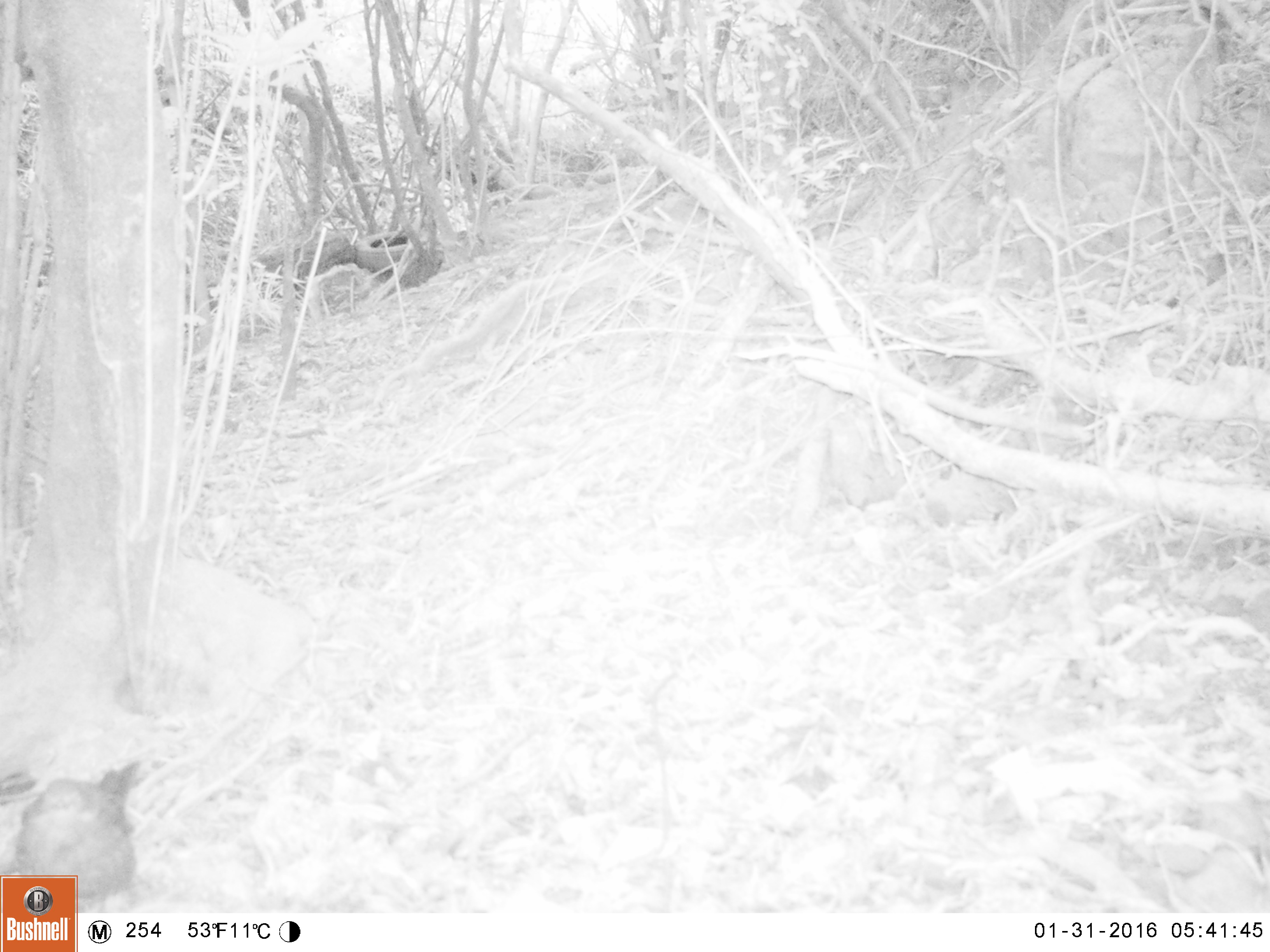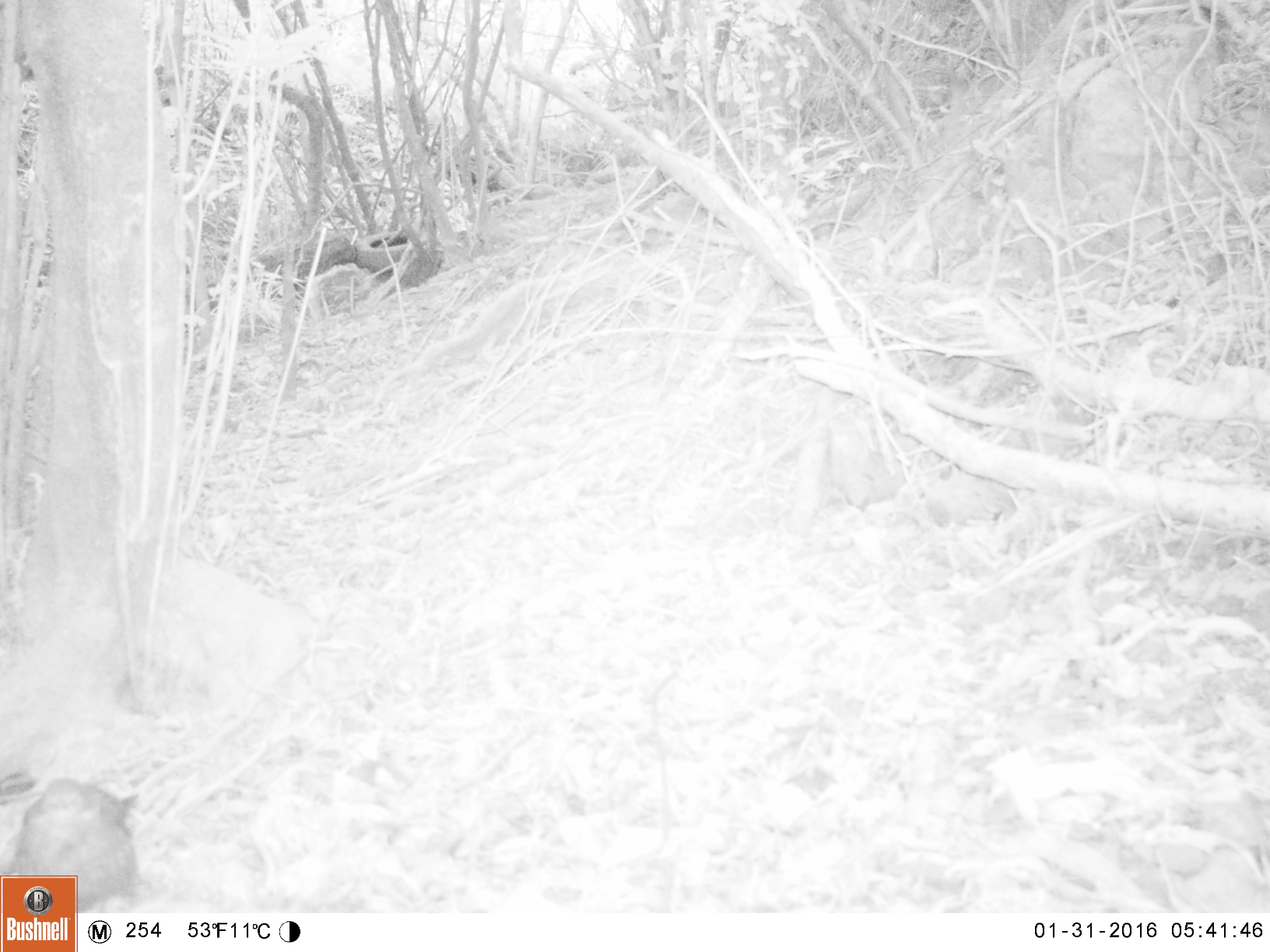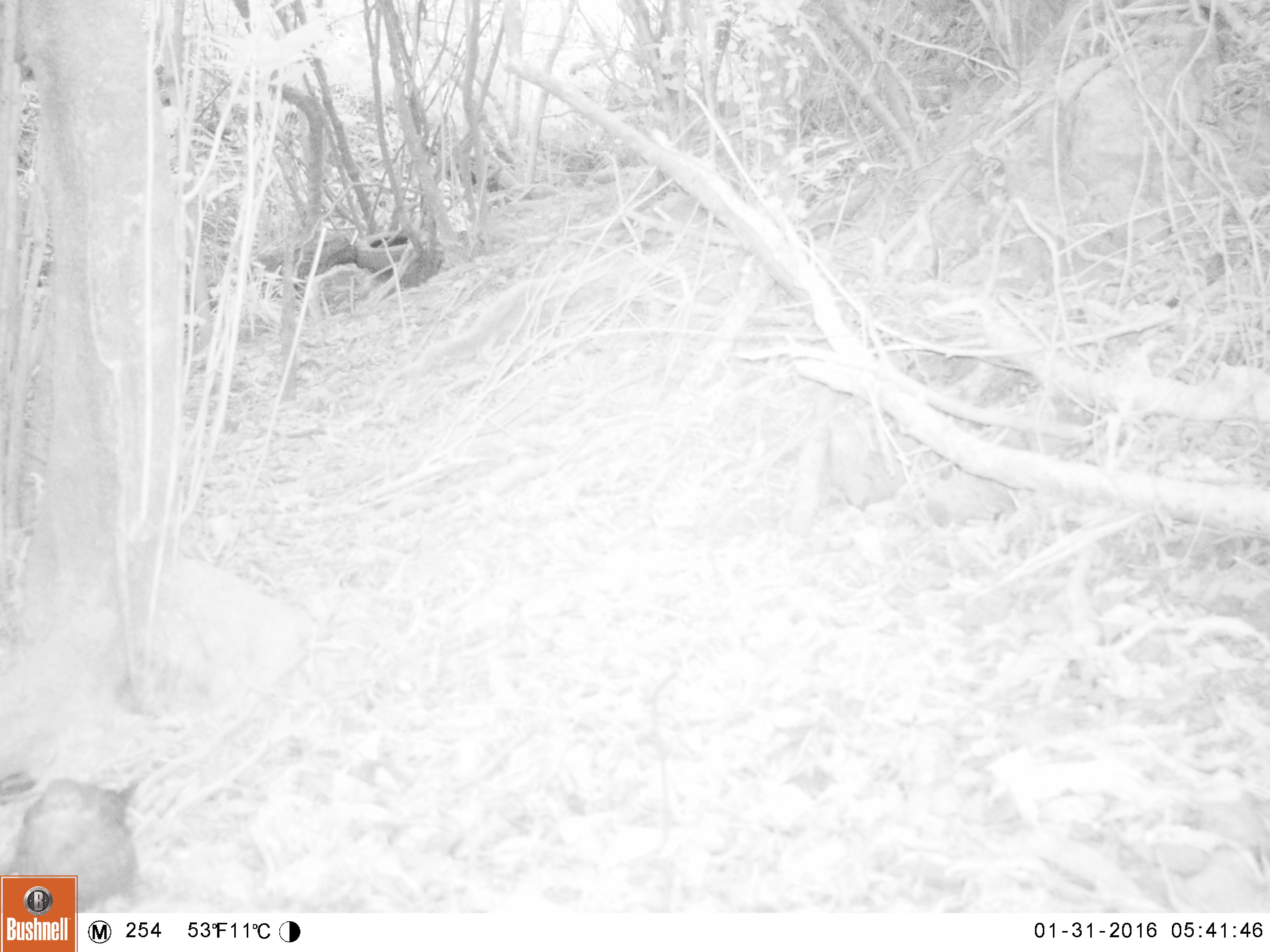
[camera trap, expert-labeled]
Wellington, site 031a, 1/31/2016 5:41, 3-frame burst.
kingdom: Animalia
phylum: Chordata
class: Aves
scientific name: Aves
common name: bird